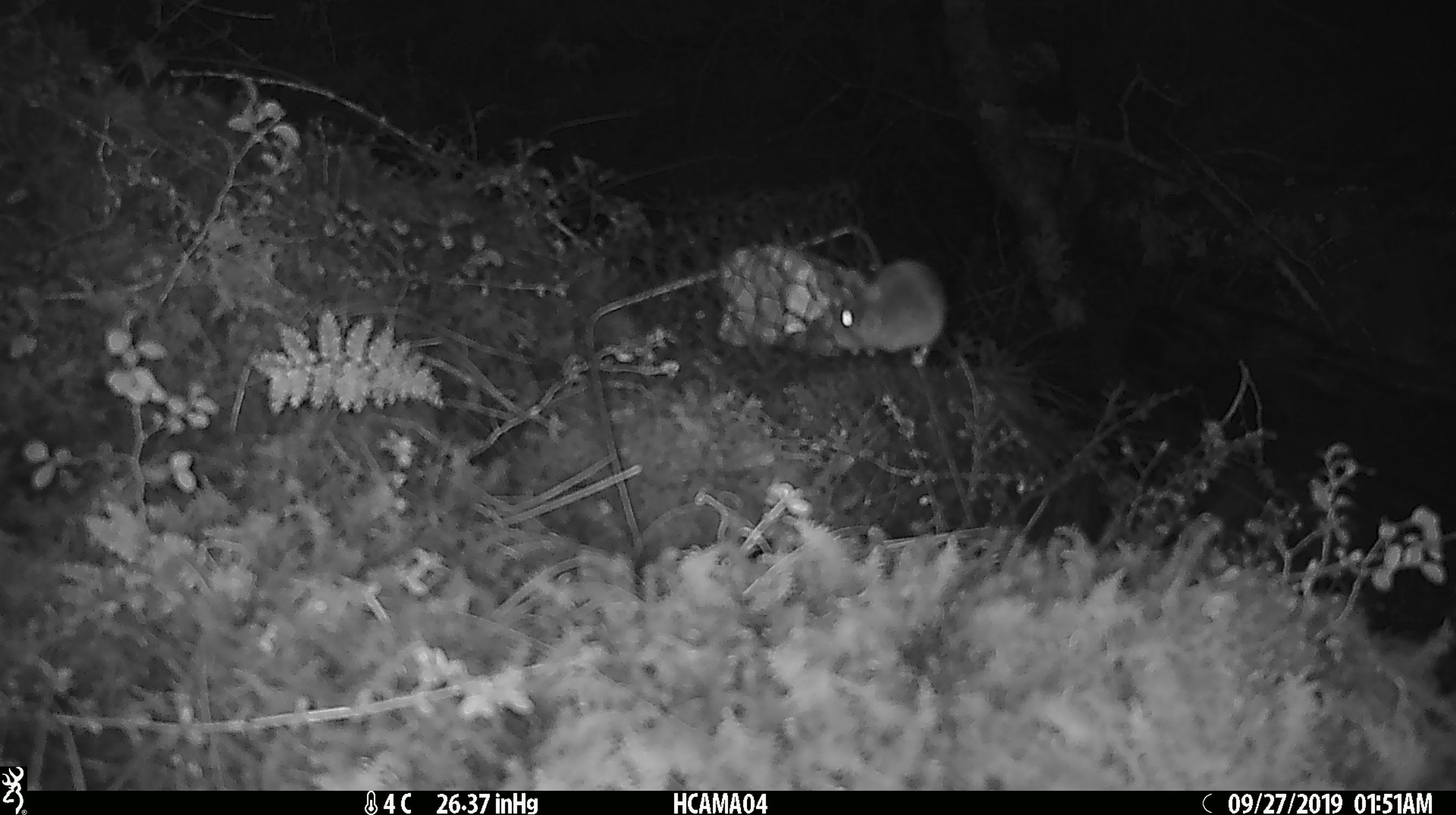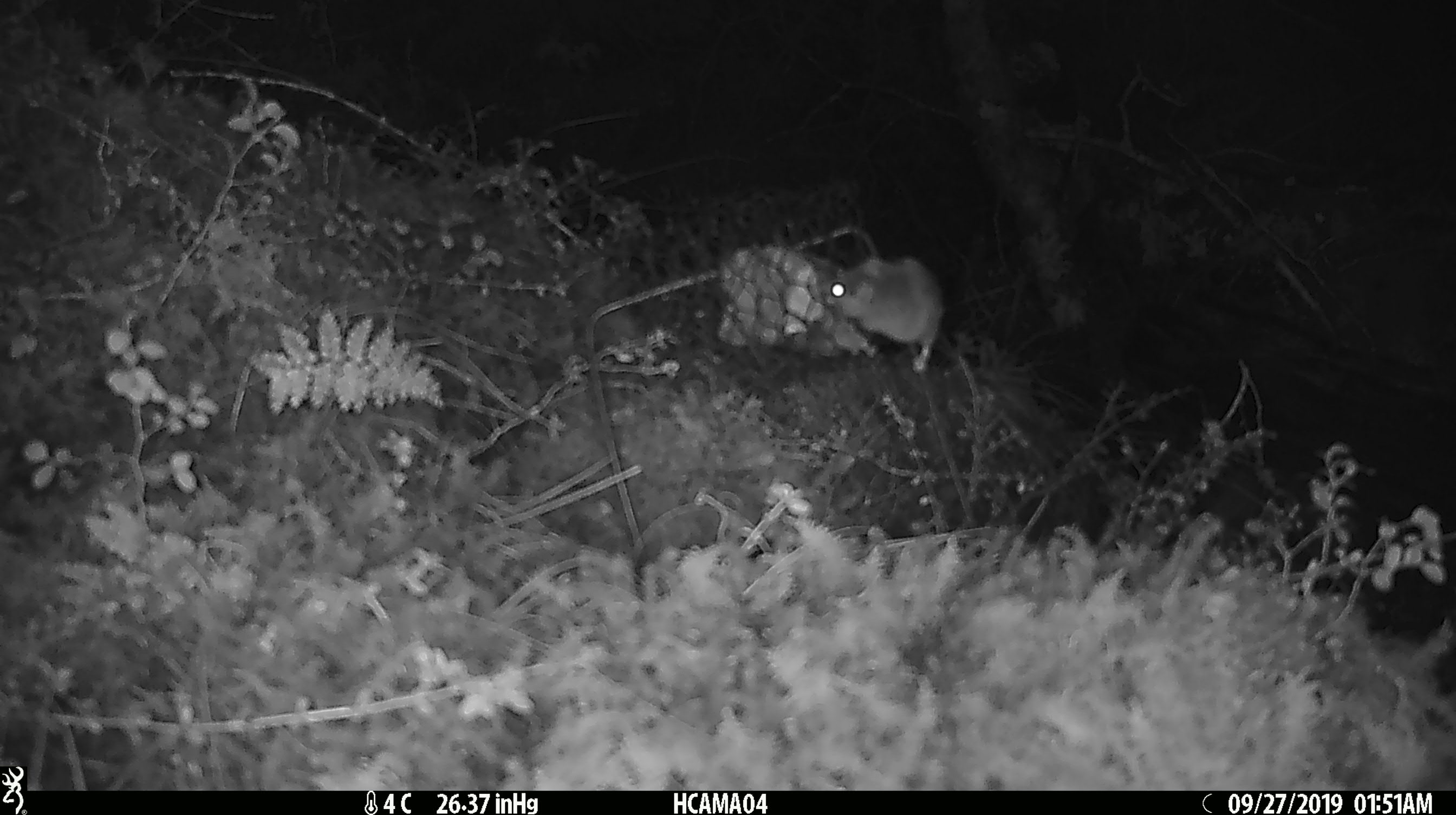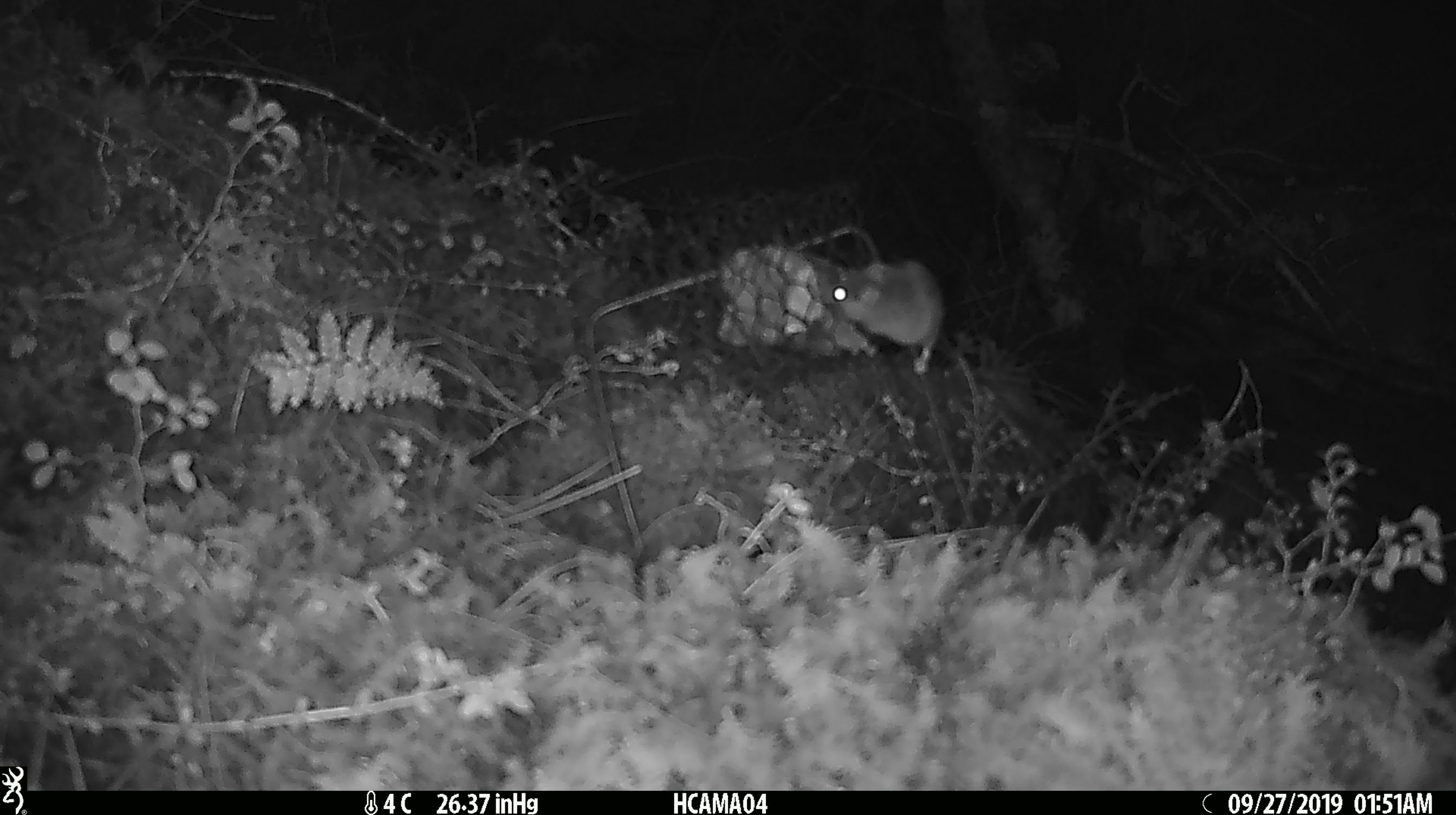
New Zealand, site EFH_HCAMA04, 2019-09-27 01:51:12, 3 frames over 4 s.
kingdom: Animalia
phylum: Chordata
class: Mammalia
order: Rodentia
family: Muridae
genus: Mus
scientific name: Mus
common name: mouse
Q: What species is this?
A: Mouse (Mus).